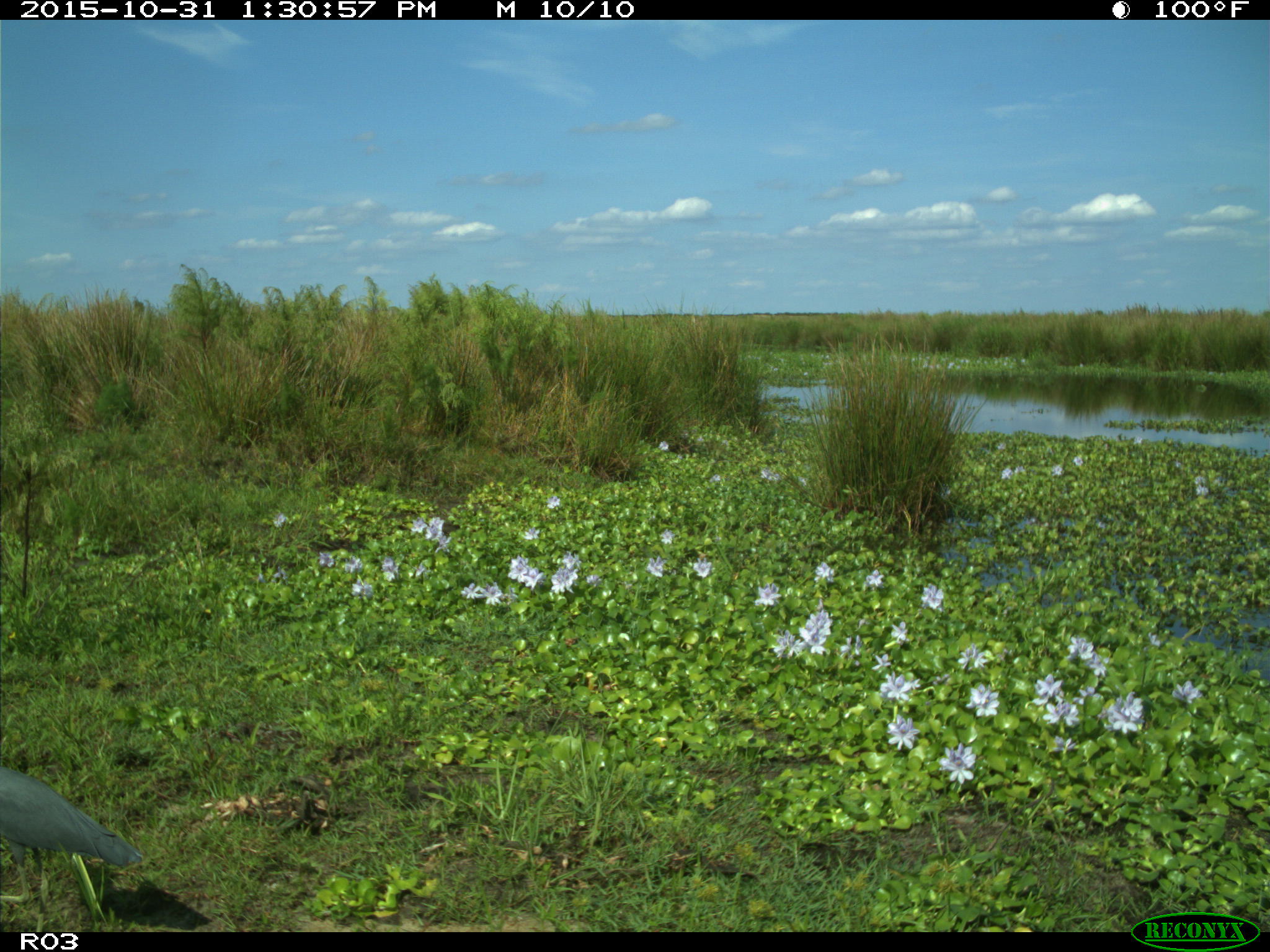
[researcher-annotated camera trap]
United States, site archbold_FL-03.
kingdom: Animalia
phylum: Chordata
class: Aves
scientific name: Aves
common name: birds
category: unidentified bird